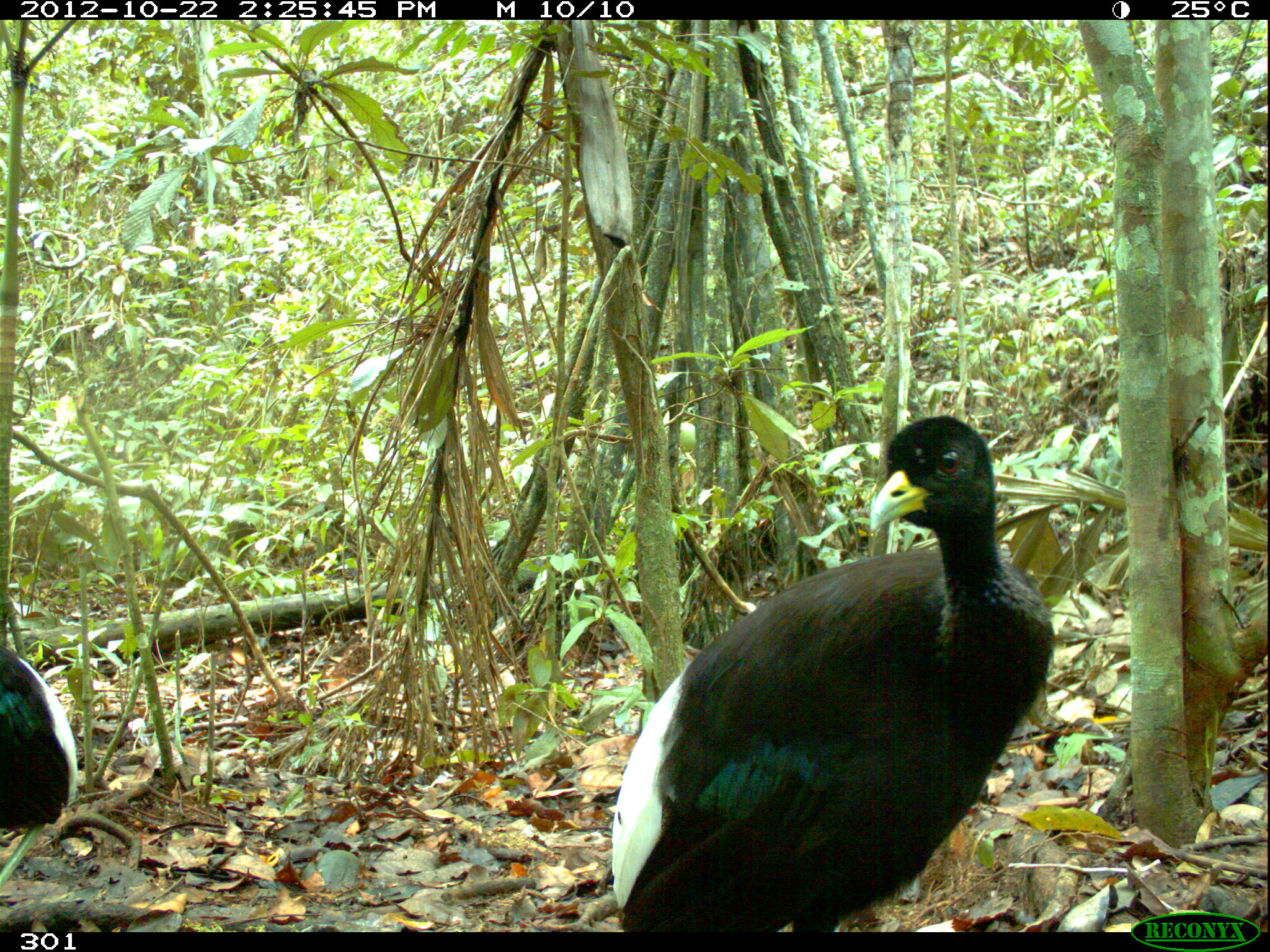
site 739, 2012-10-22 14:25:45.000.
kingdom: Animalia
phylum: Chordata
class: Aves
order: Gruiformes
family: Psophiidae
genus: Psophia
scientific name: Psophia leucoptera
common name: pale-winged trumpeter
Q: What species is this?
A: Psophia leucoptera (pale-winged trumpeter).